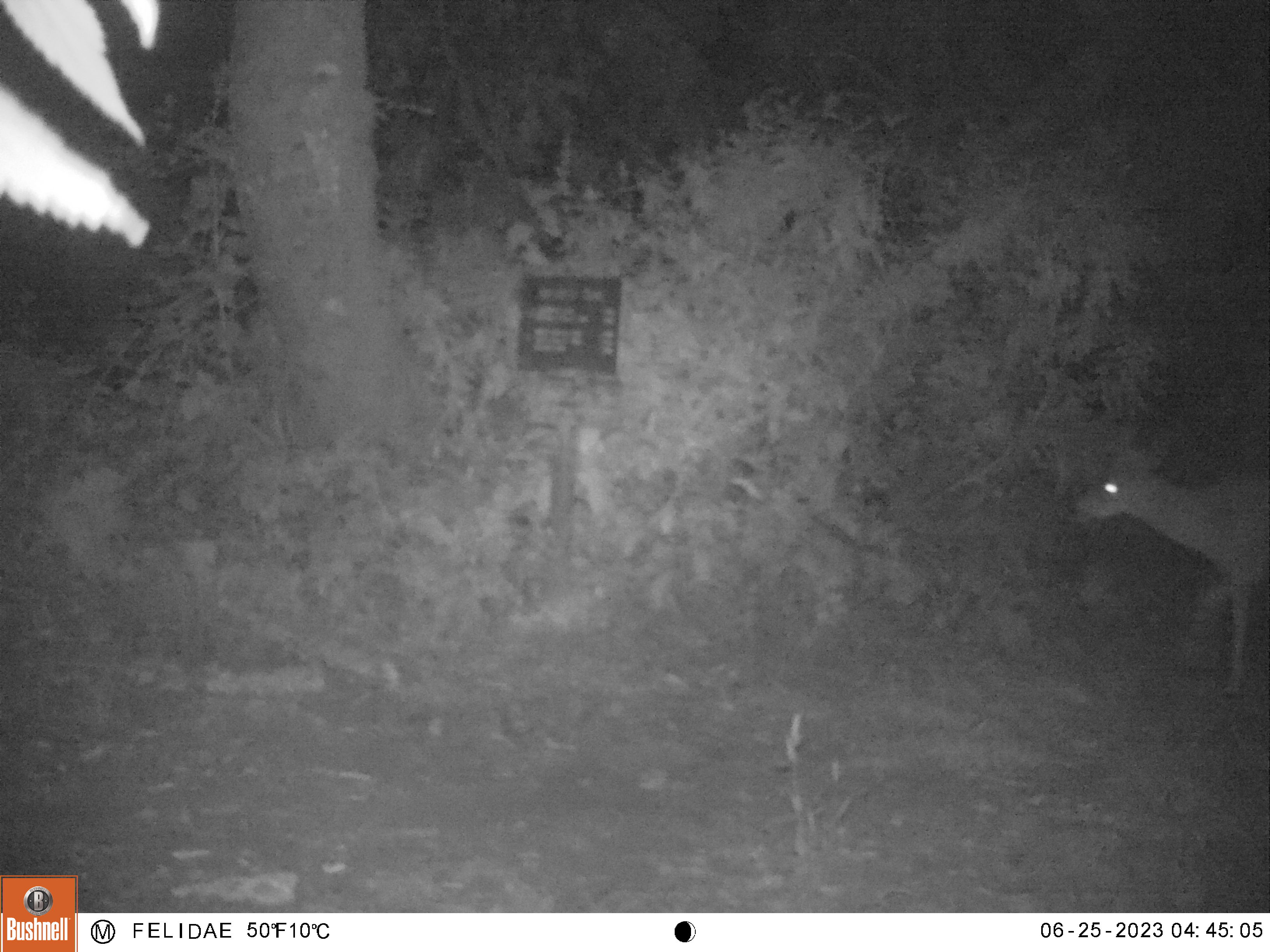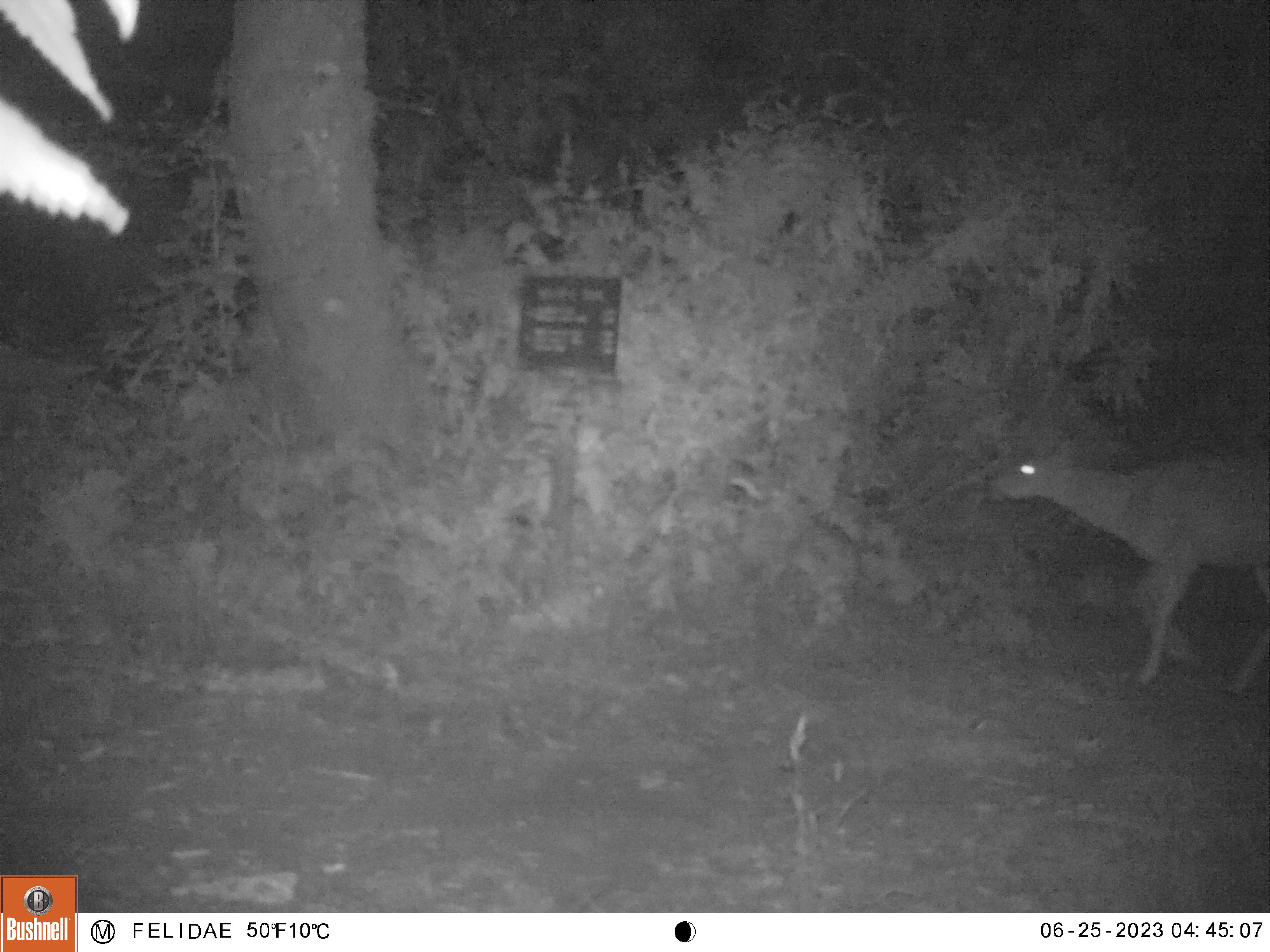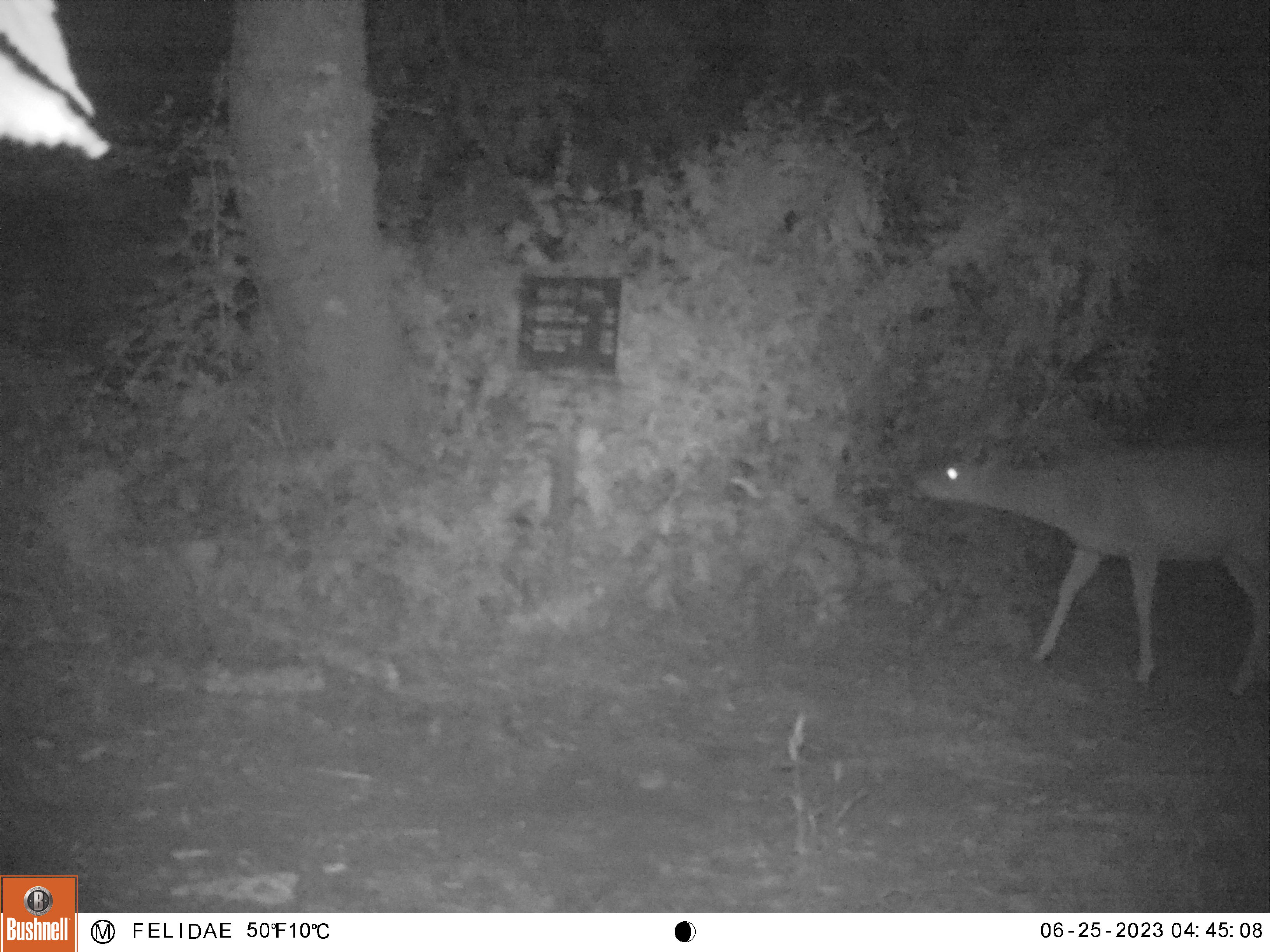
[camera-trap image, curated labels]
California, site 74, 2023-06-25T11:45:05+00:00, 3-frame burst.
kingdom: Animalia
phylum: Chordata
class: Mammalia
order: Artiodactyla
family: Cervidae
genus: Odocoileus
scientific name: Odocoileus hemionus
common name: mule deer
Mule deer (Odocoileus hemionus).